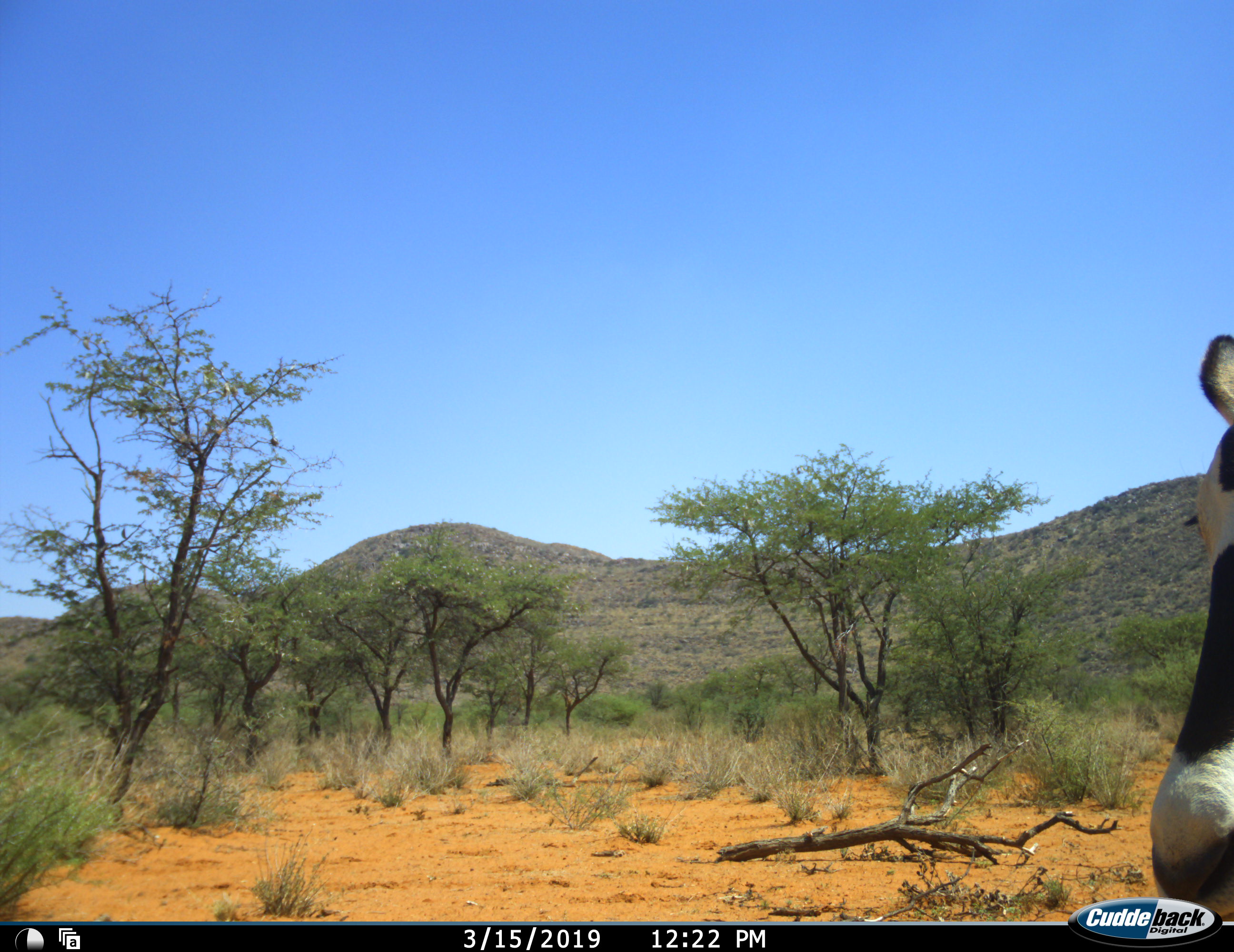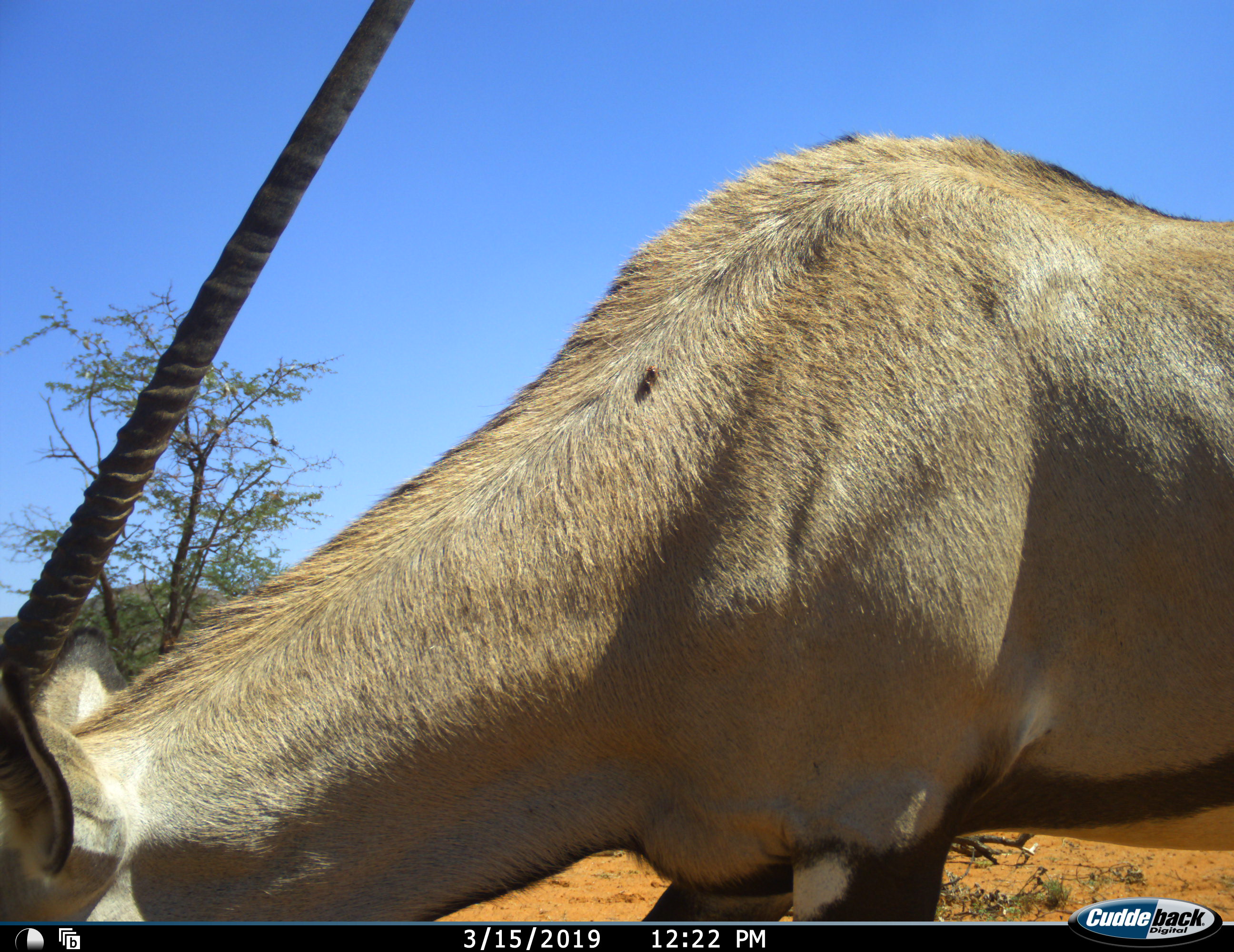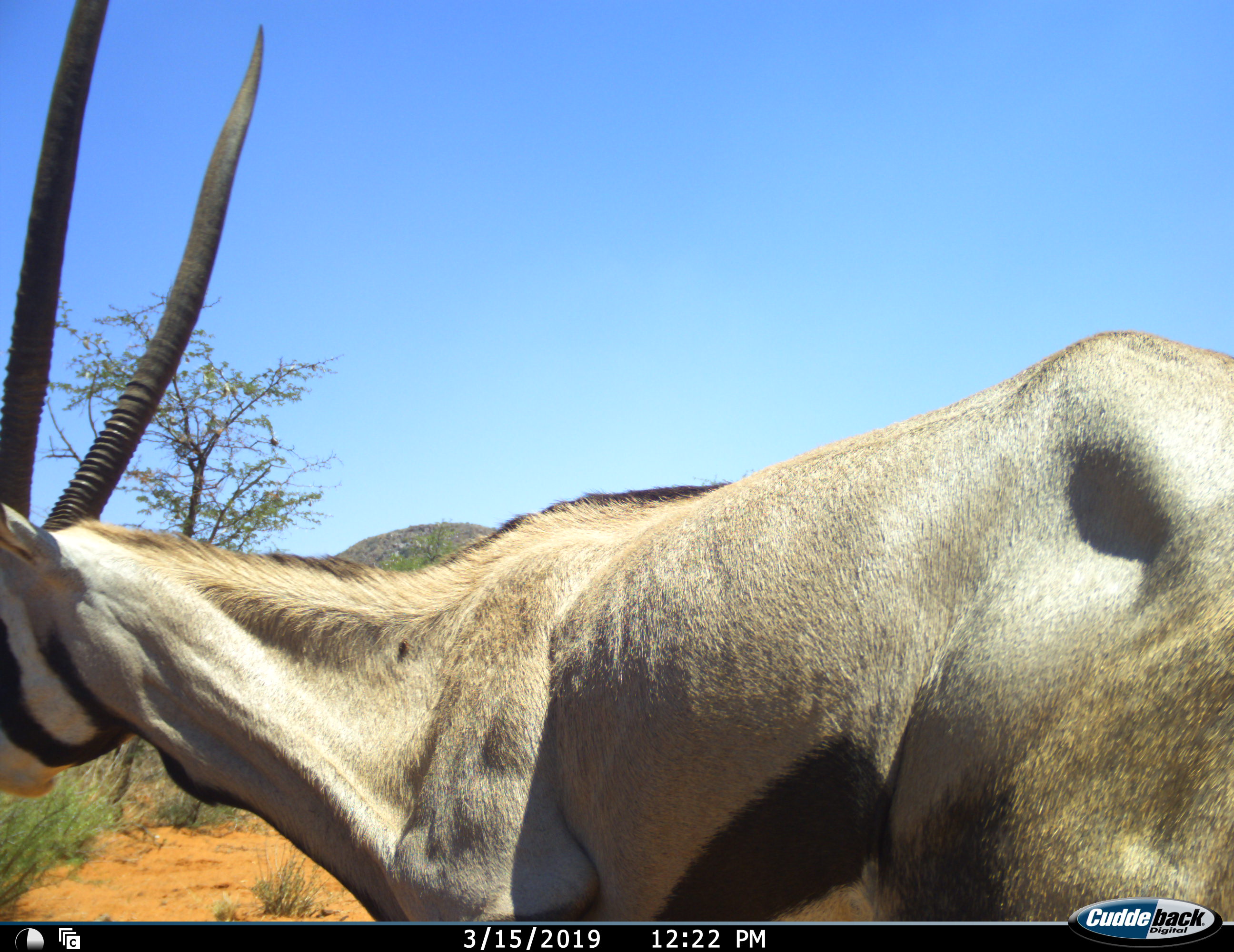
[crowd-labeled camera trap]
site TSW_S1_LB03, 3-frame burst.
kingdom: Animalia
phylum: Chordata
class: Mammalia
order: Artiodactyla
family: Bovidae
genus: Oryx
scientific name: Oryx gazella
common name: gemsbok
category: oryx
Oryx (gemsbok) (Oryx gazella), count 1. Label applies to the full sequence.